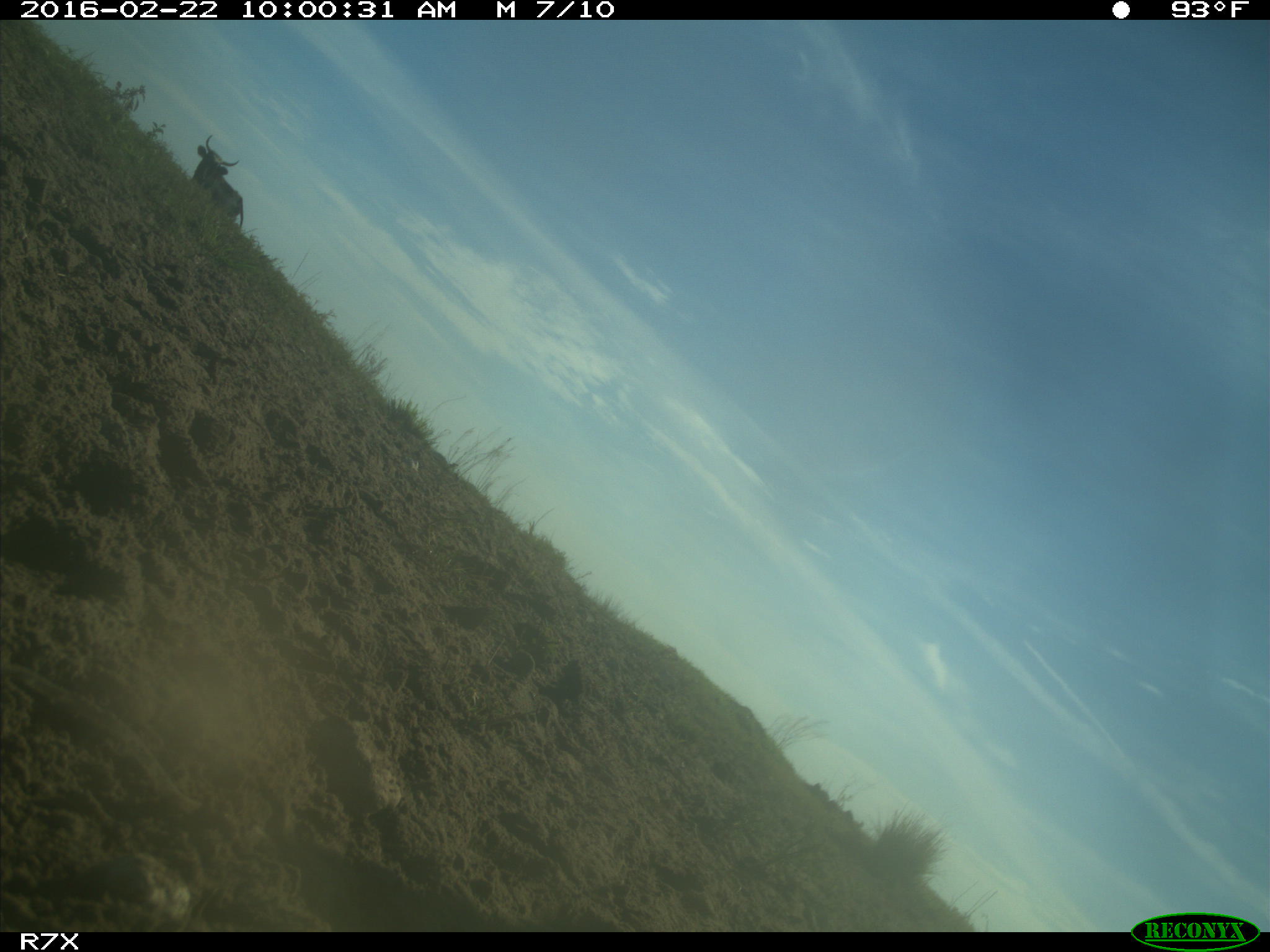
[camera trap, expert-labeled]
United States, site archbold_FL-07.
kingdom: Animalia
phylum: Chordata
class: Mammalia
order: Artiodactyla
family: Bovidae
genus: Bos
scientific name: Bos taurus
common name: domestic cow